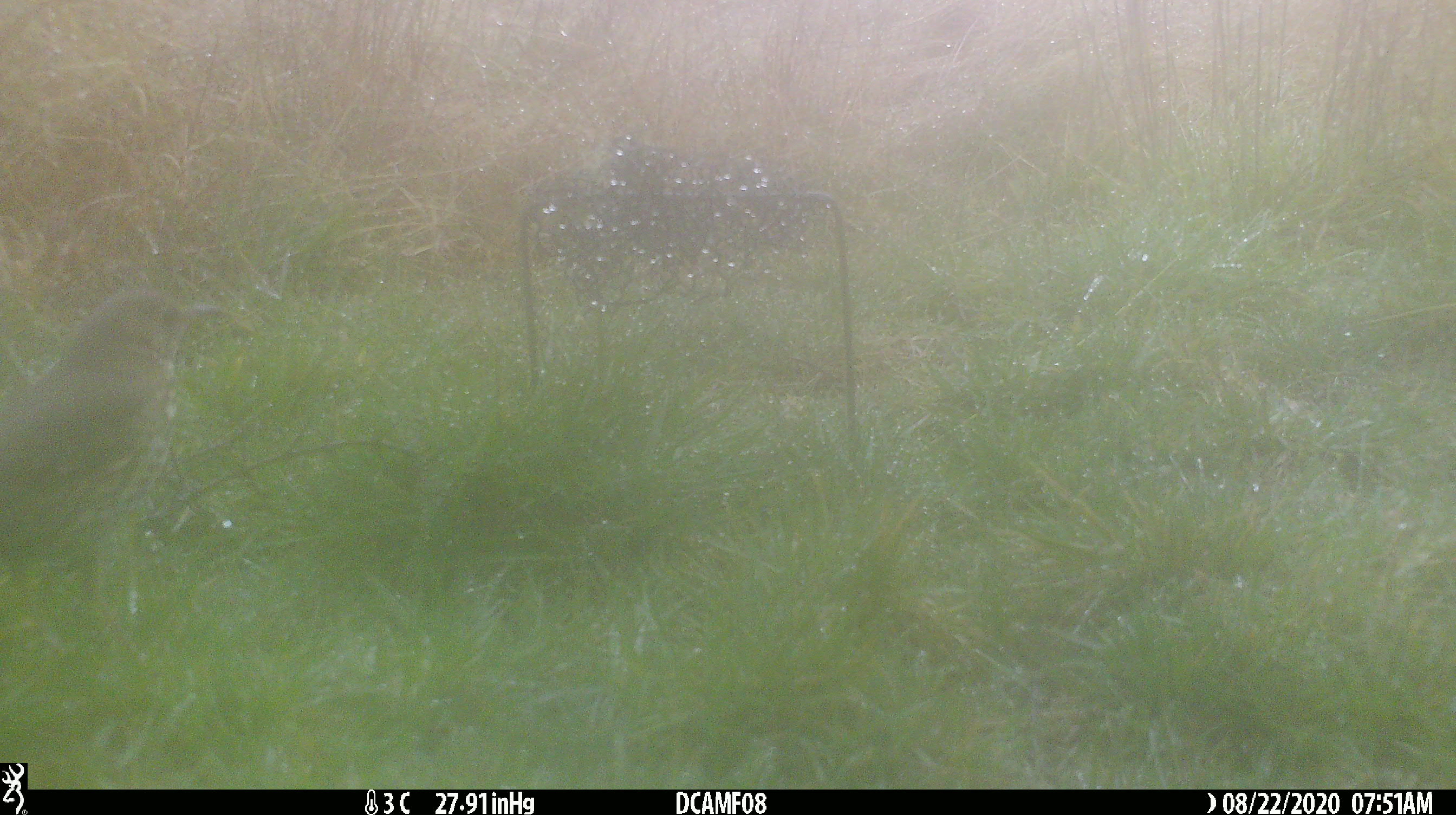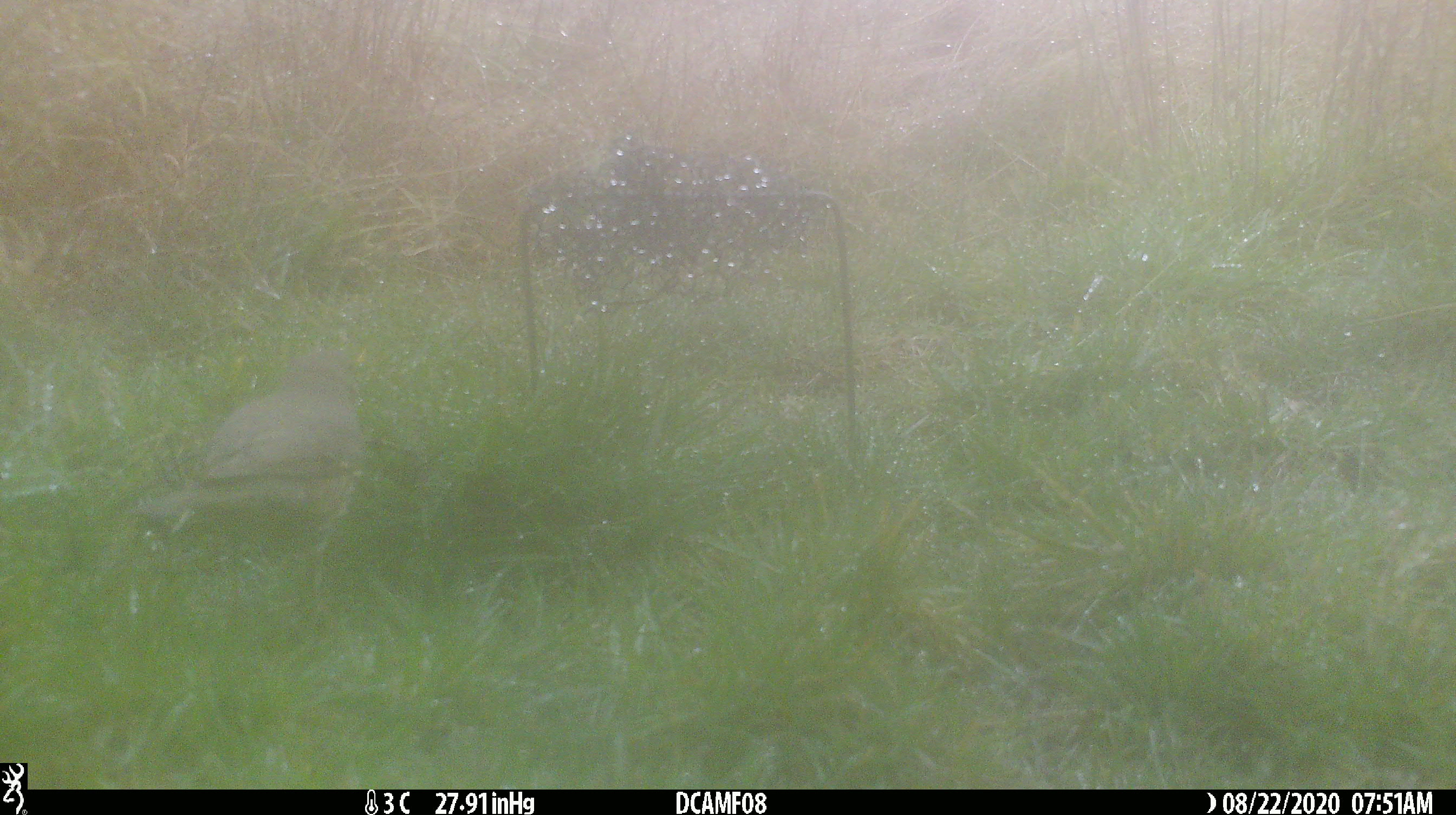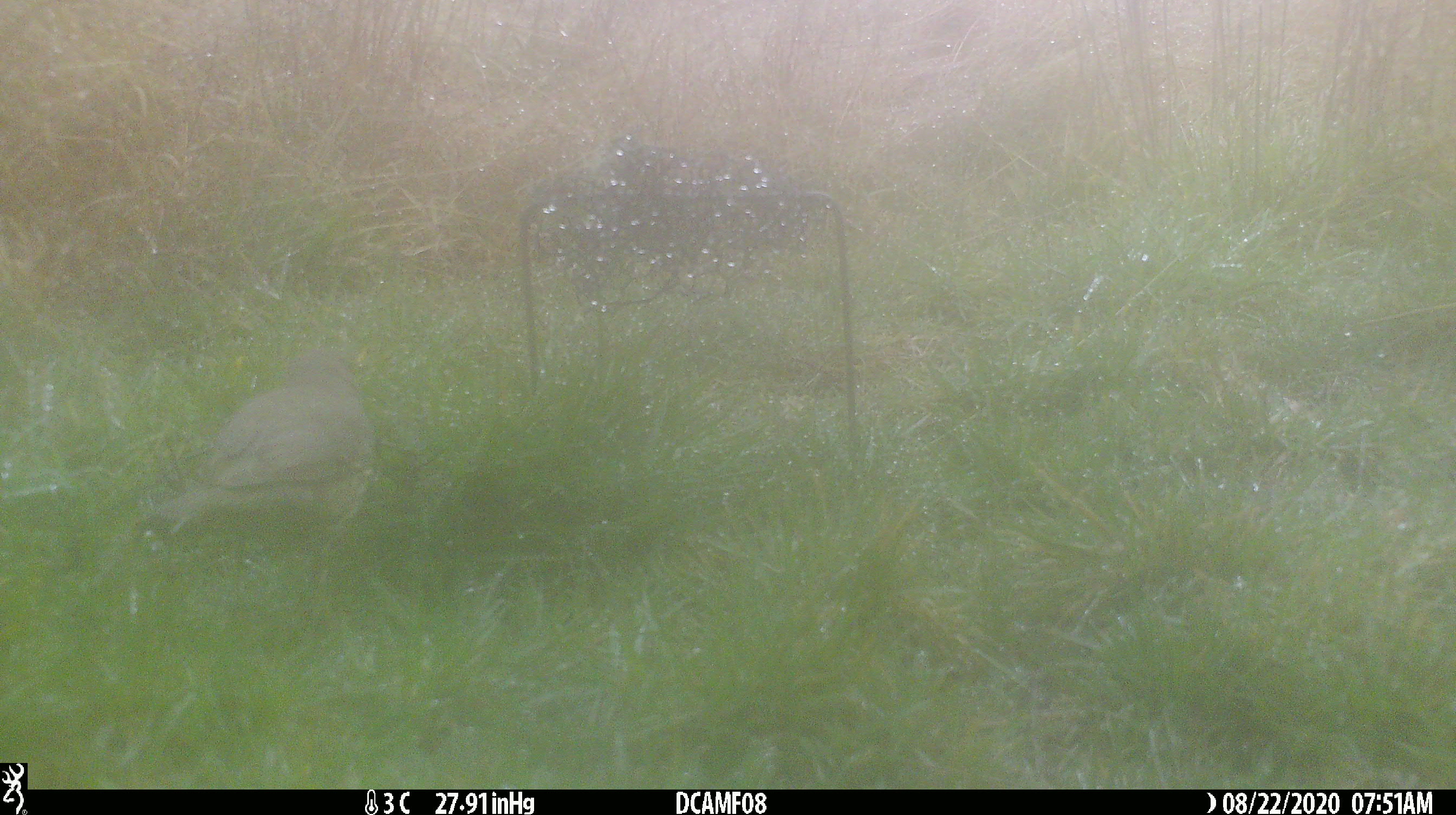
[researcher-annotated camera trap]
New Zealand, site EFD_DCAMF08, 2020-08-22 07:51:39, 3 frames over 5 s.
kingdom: Animalia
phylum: Chordata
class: Aves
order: Passeriformes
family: Turdidae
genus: Turdus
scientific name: Turdus philomelos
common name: song thrush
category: thrush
Thrush (song thrush) (Turdus philomelos).